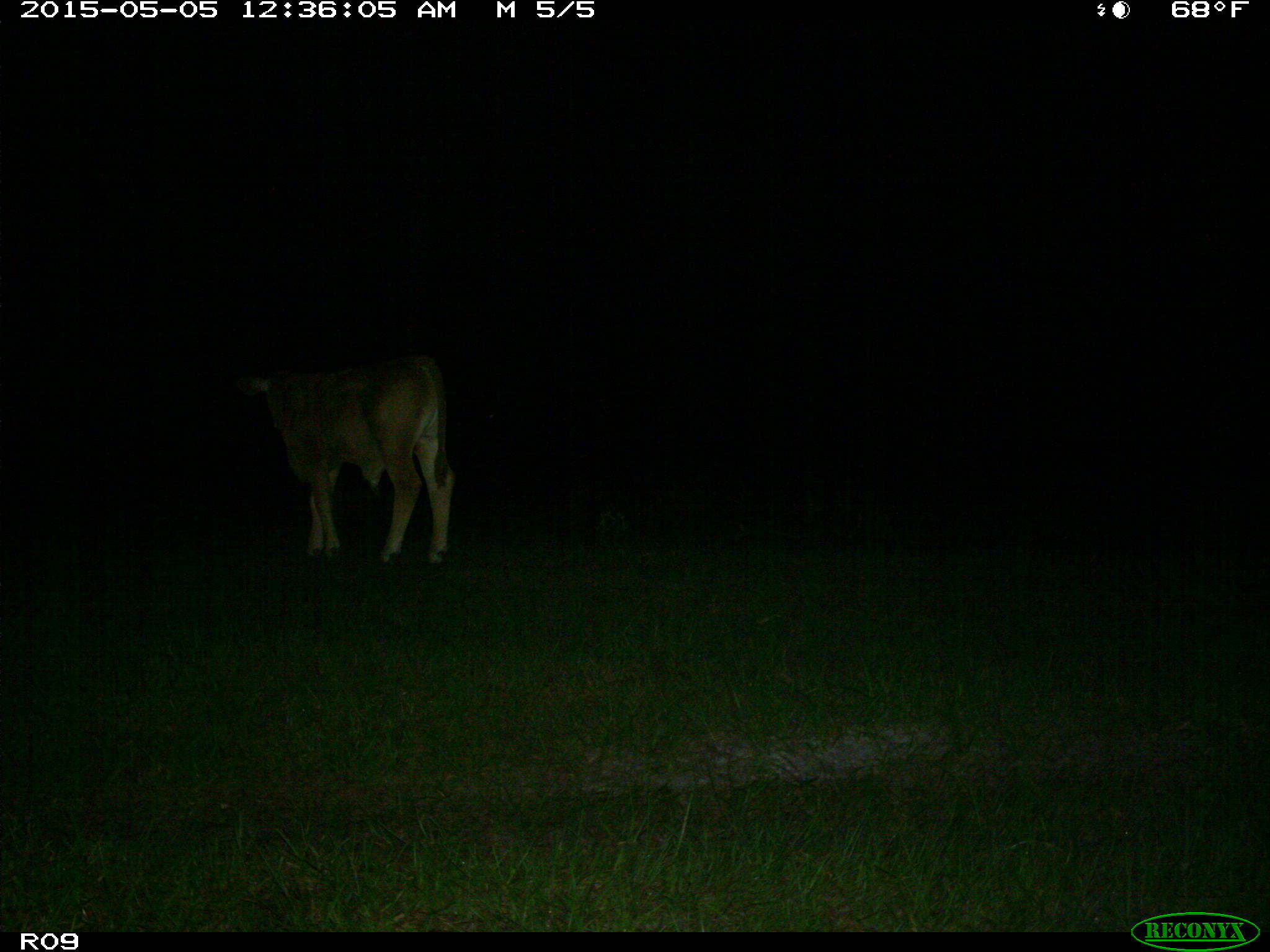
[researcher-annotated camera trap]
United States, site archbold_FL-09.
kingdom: Animalia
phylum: Chordata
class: Mammalia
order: Artiodactyla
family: Bovidae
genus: Bos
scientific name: Bos taurus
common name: domestic cow